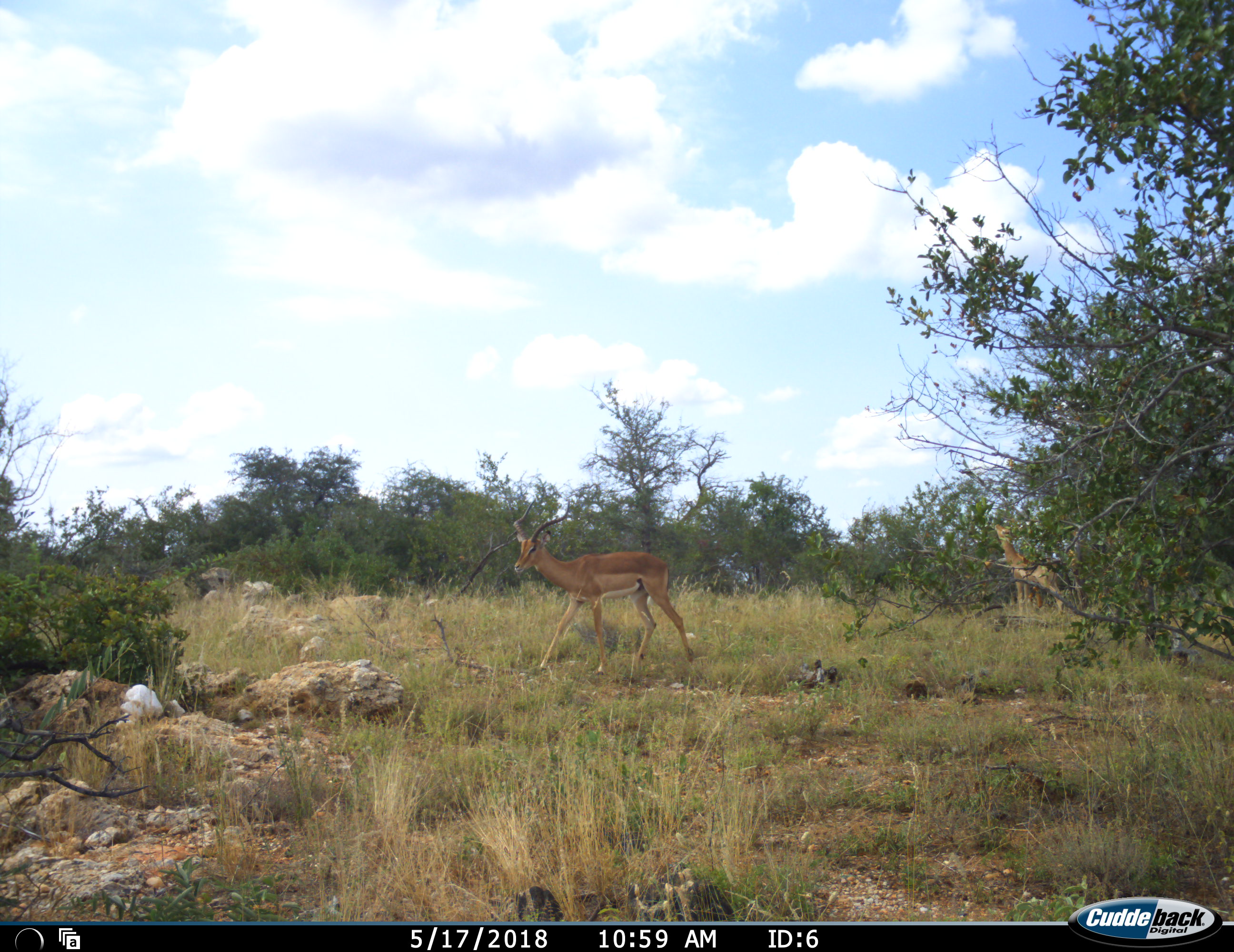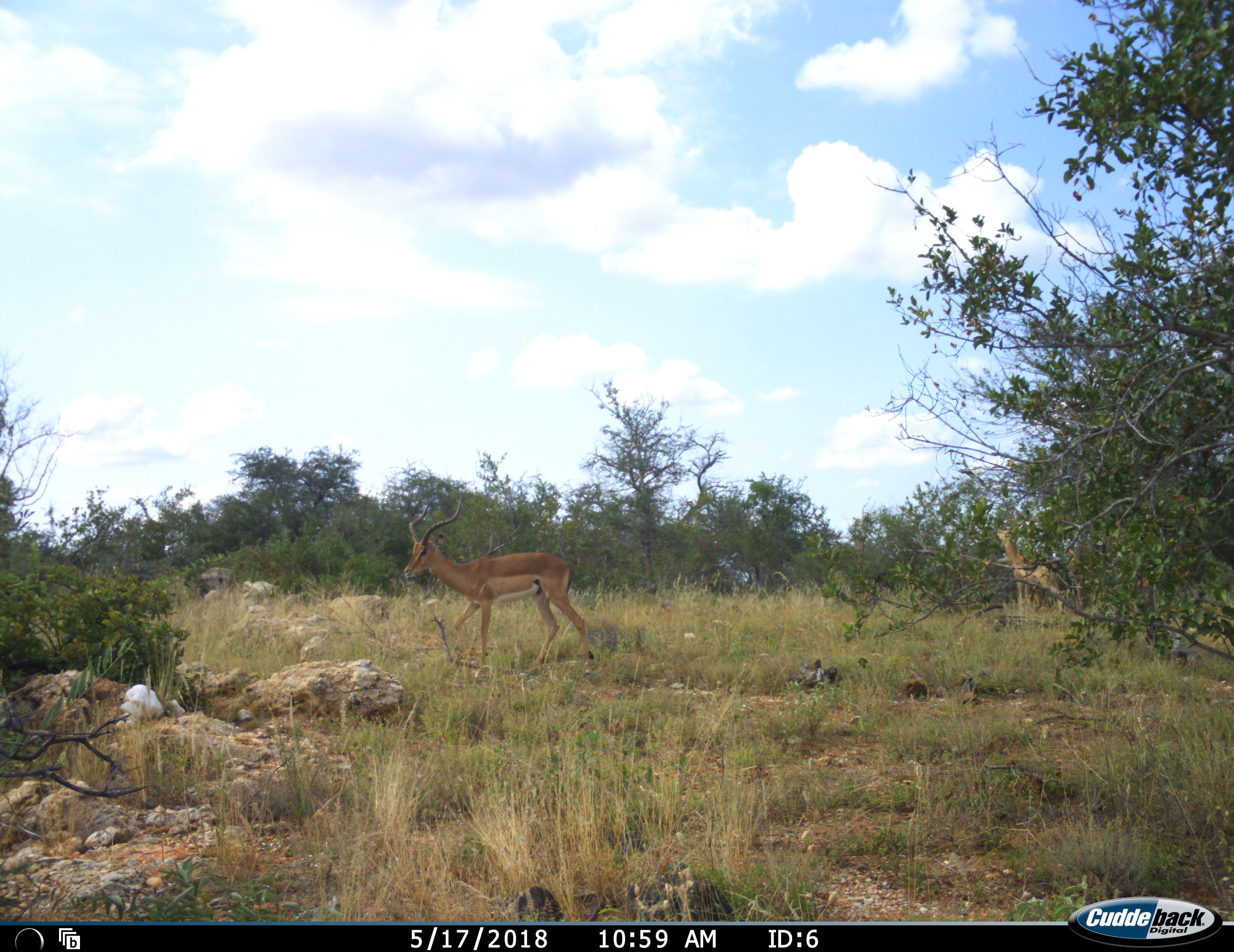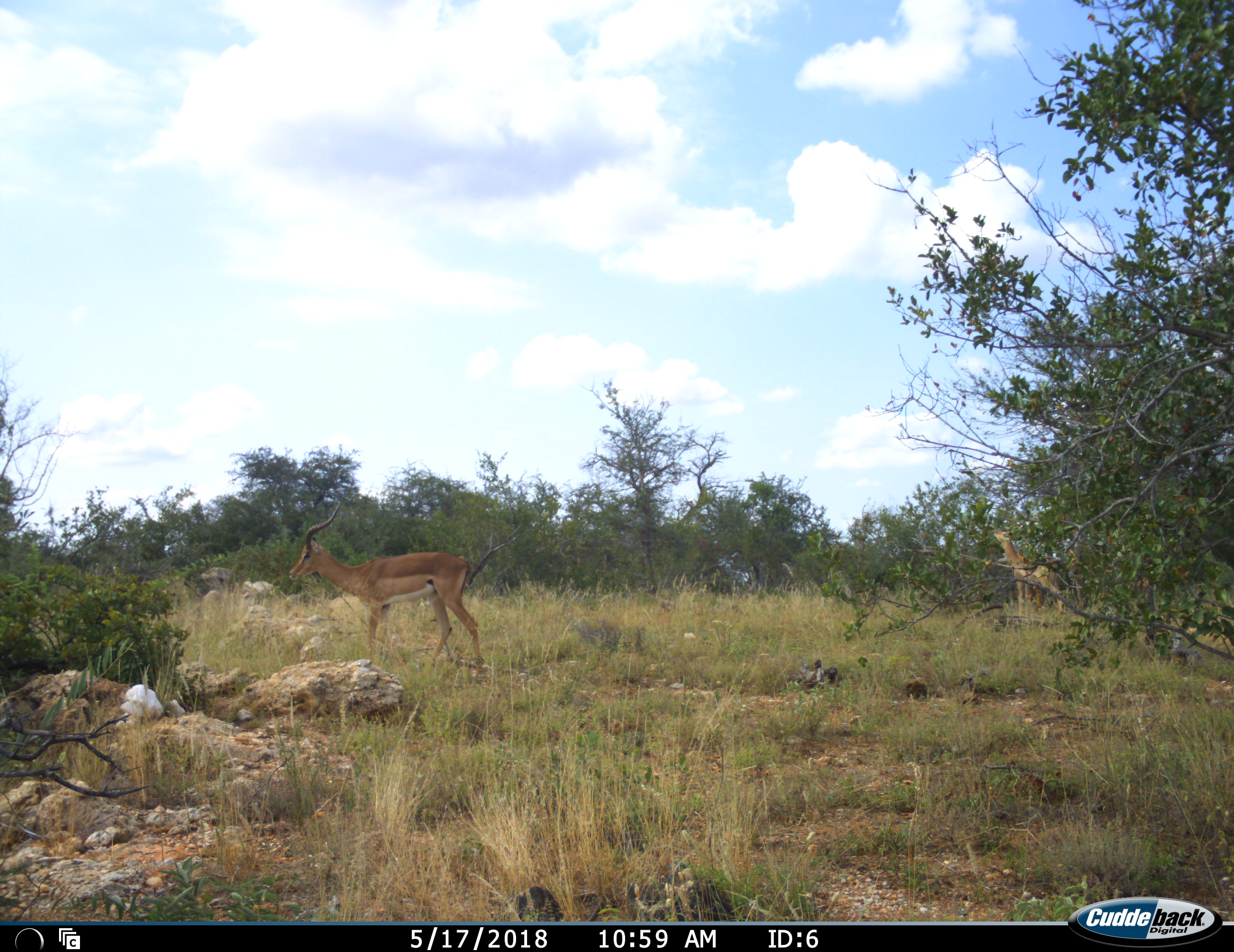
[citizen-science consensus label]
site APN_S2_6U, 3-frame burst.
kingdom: Animalia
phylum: Chordata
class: Mammalia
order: Artiodactyla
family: Bovidae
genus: Aepyceros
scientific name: Aepyceros melampus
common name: impala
Impala (Aepyceros melampus), count 2. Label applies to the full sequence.